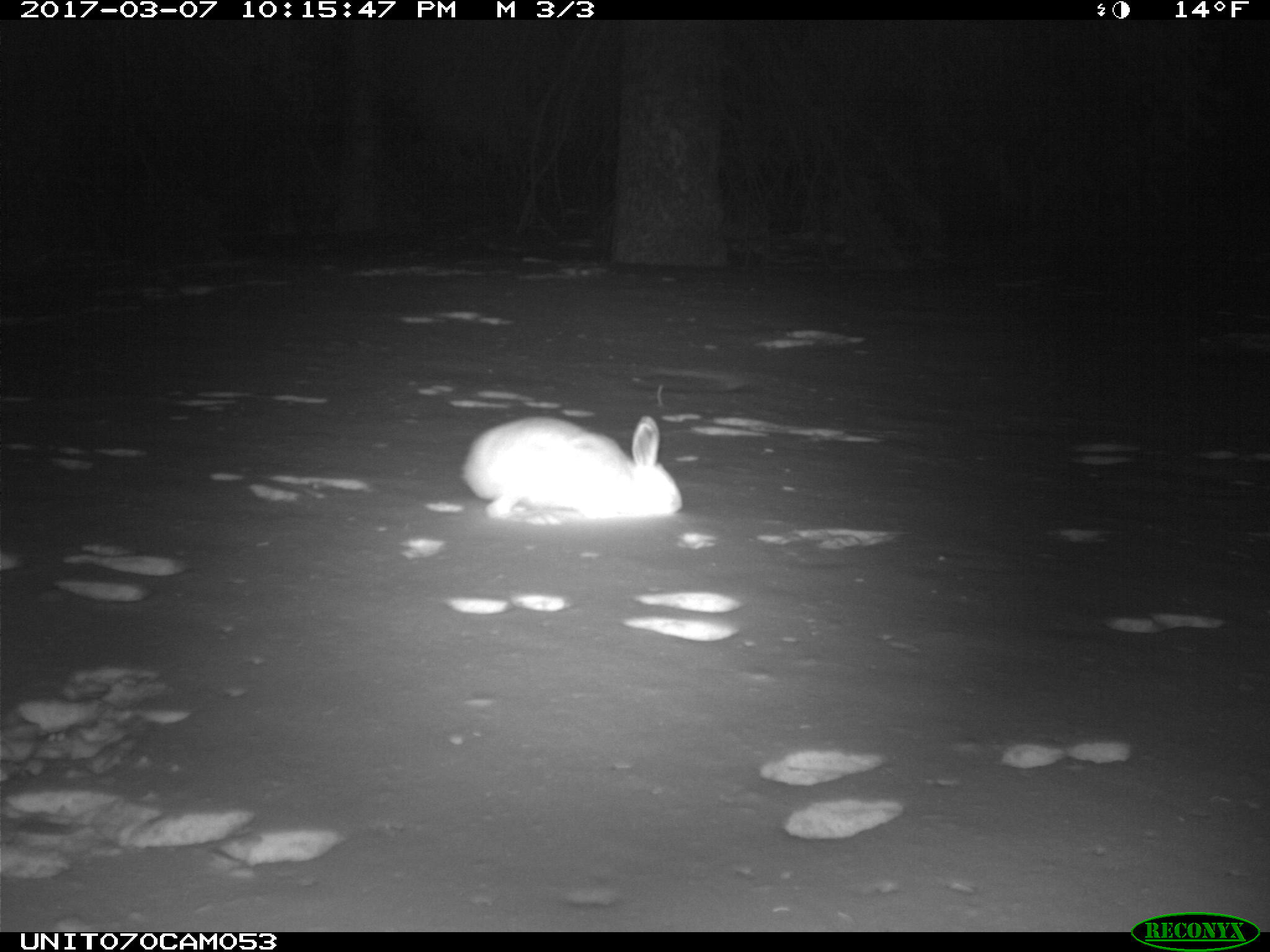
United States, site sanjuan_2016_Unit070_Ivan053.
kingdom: Animalia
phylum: Chordata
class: Mammalia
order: Lagomorpha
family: Leporidae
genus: Lepus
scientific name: Lepus americanus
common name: snowshoe hare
Lepus americanus (snowshoe hare).